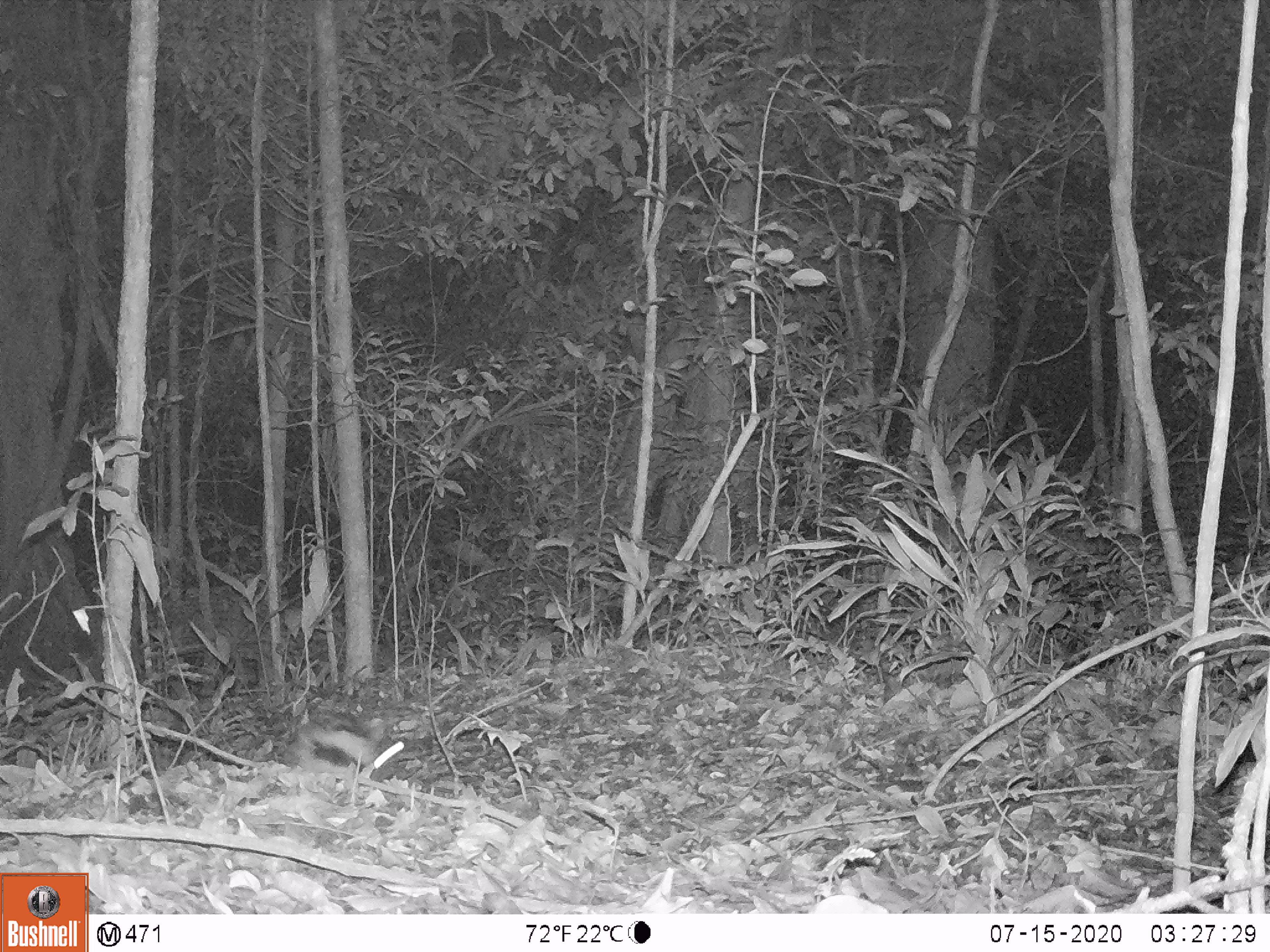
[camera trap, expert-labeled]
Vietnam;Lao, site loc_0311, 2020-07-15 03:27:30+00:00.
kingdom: Animalia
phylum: Chordata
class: Mammalia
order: Lagomorpha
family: Leporidae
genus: Nesolagus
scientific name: Nesolagus timminsi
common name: annamite striped rabbit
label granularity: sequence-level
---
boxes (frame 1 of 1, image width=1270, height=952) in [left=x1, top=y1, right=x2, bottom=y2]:
annamite striped rabbit: [left=285, top=712, right=403, bottom=774]